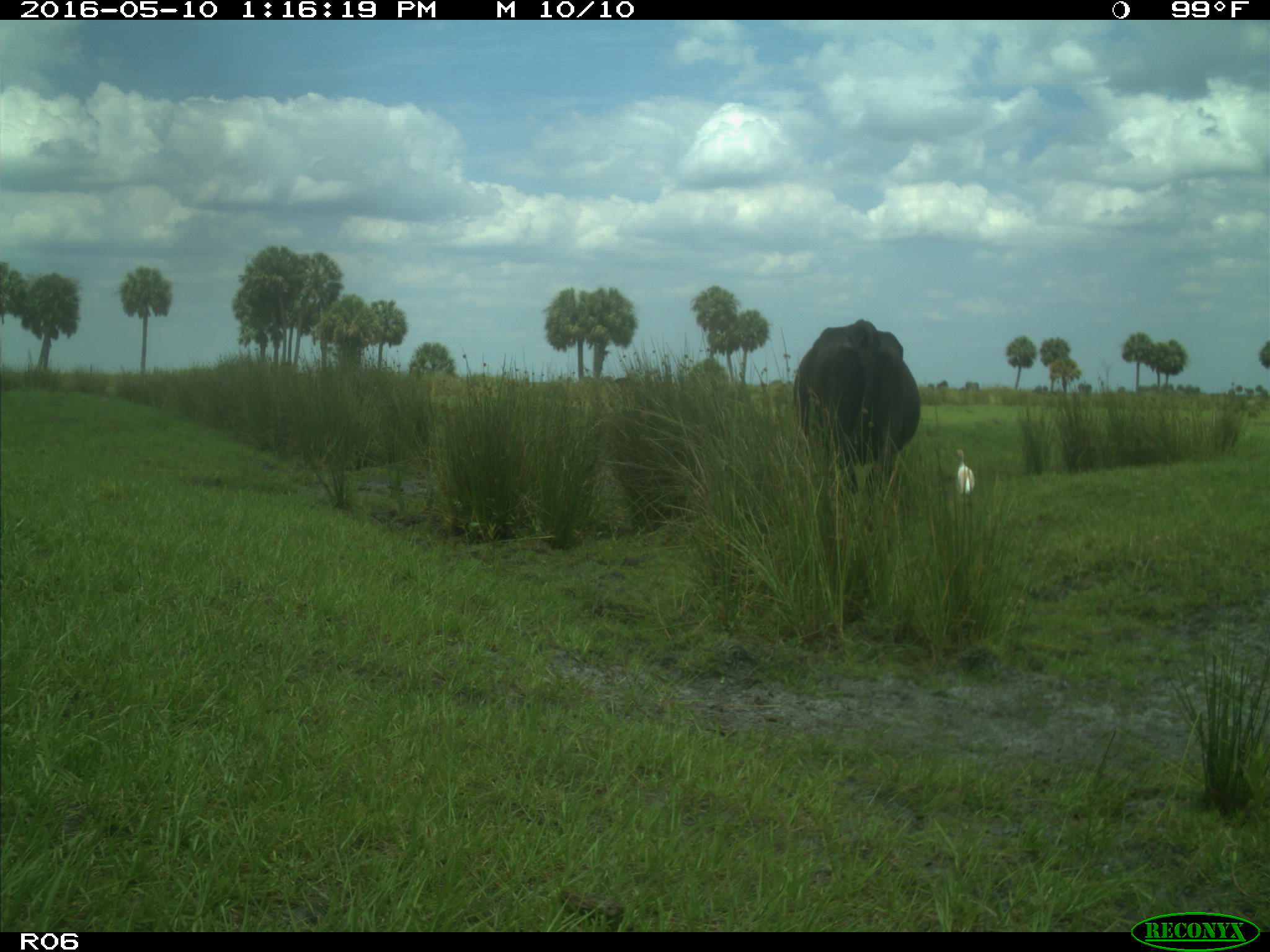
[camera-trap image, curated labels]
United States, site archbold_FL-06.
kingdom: Animalia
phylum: Chordata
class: Mammalia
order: Artiodactyla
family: Bovidae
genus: Bos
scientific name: Bos taurus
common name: domestic cow